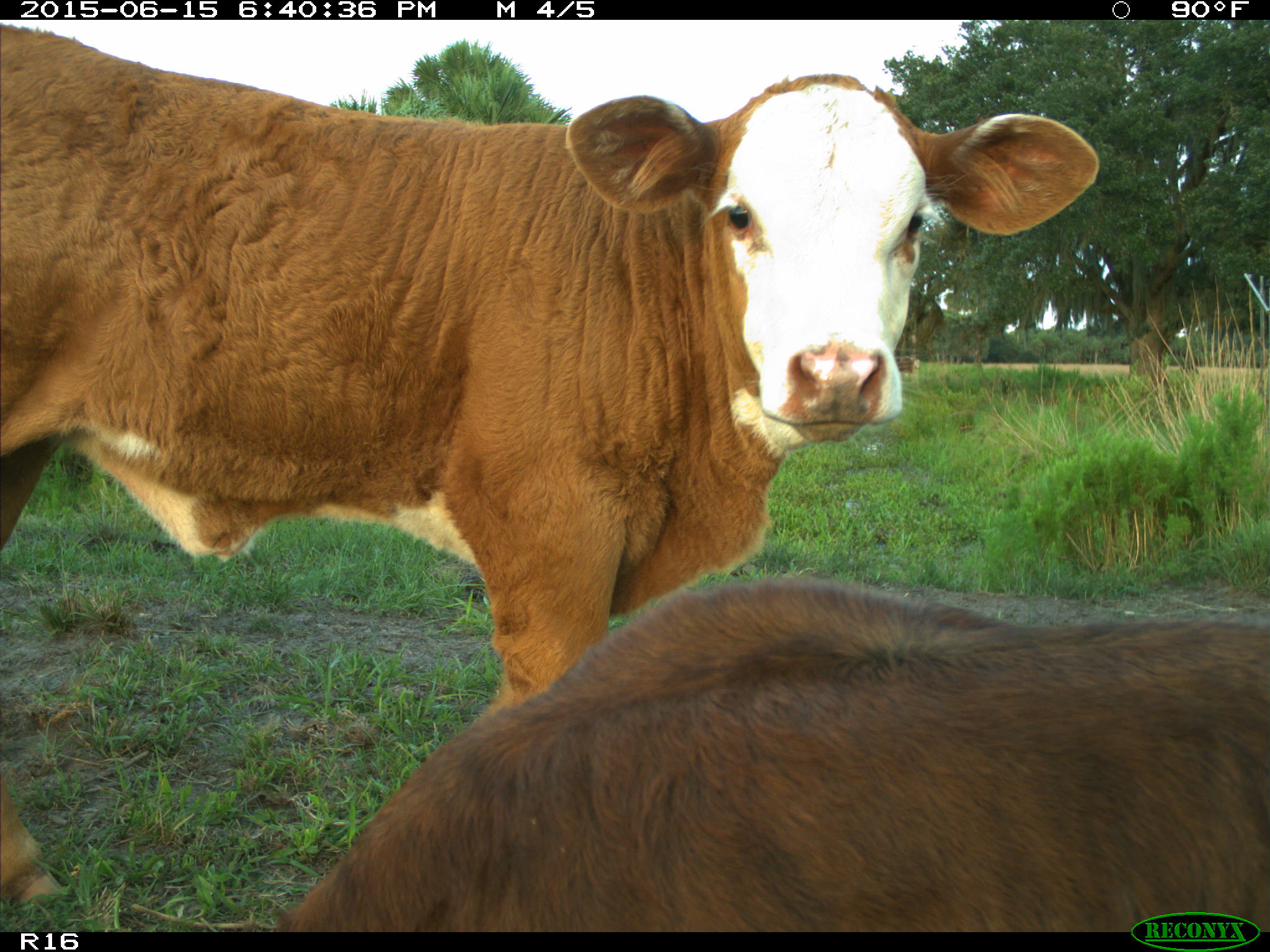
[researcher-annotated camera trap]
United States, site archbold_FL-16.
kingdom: Animalia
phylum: Chordata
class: Mammalia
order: Artiodactyla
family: Bovidae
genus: Bos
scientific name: Bos taurus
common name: domestic cow